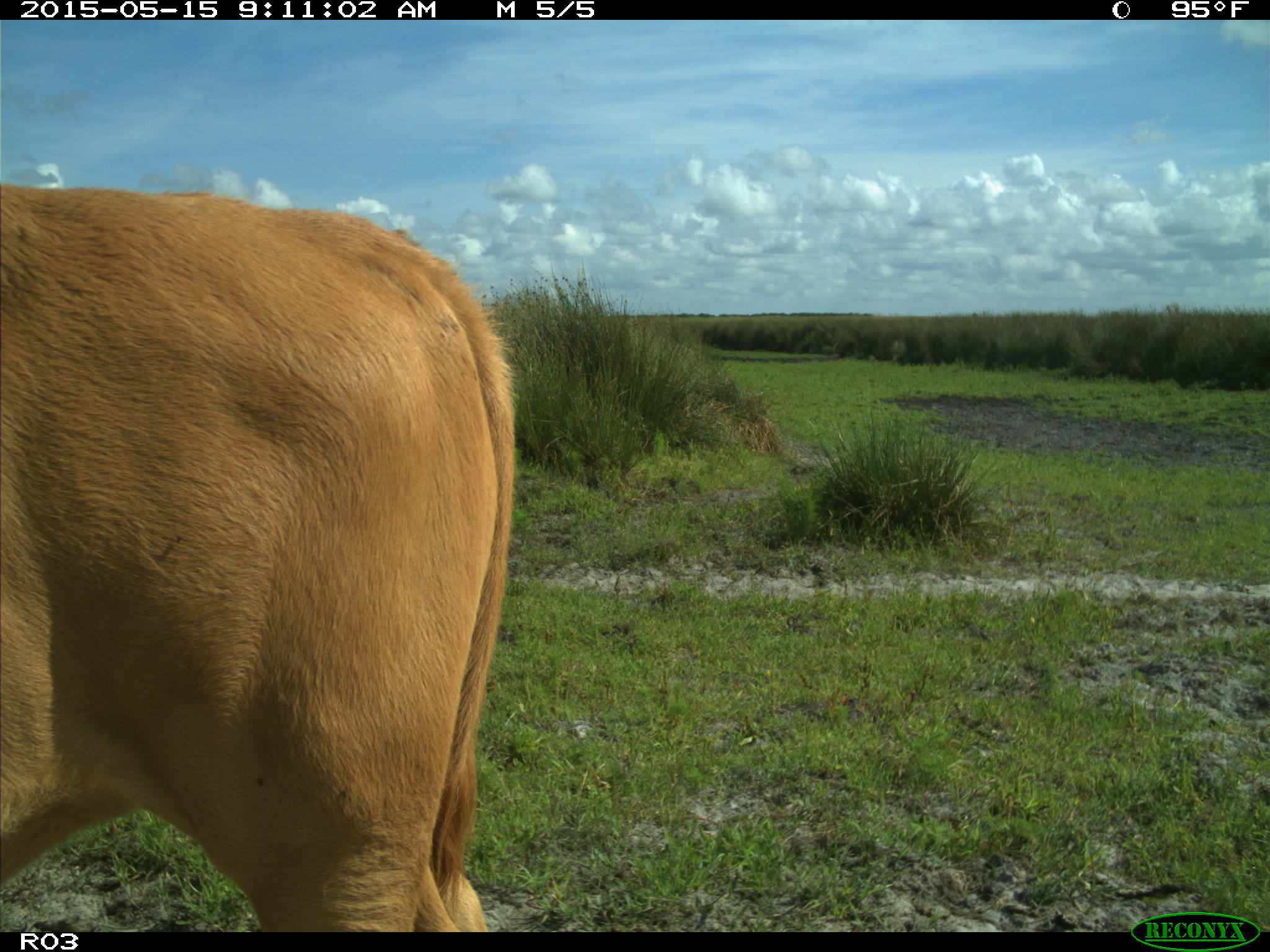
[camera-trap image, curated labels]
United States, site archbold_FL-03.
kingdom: Animalia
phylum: Chordata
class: Mammalia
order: Artiodactyla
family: Bovidae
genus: Bos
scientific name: Bos taurus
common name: domestic cow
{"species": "Bos taurus (domestic cow)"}